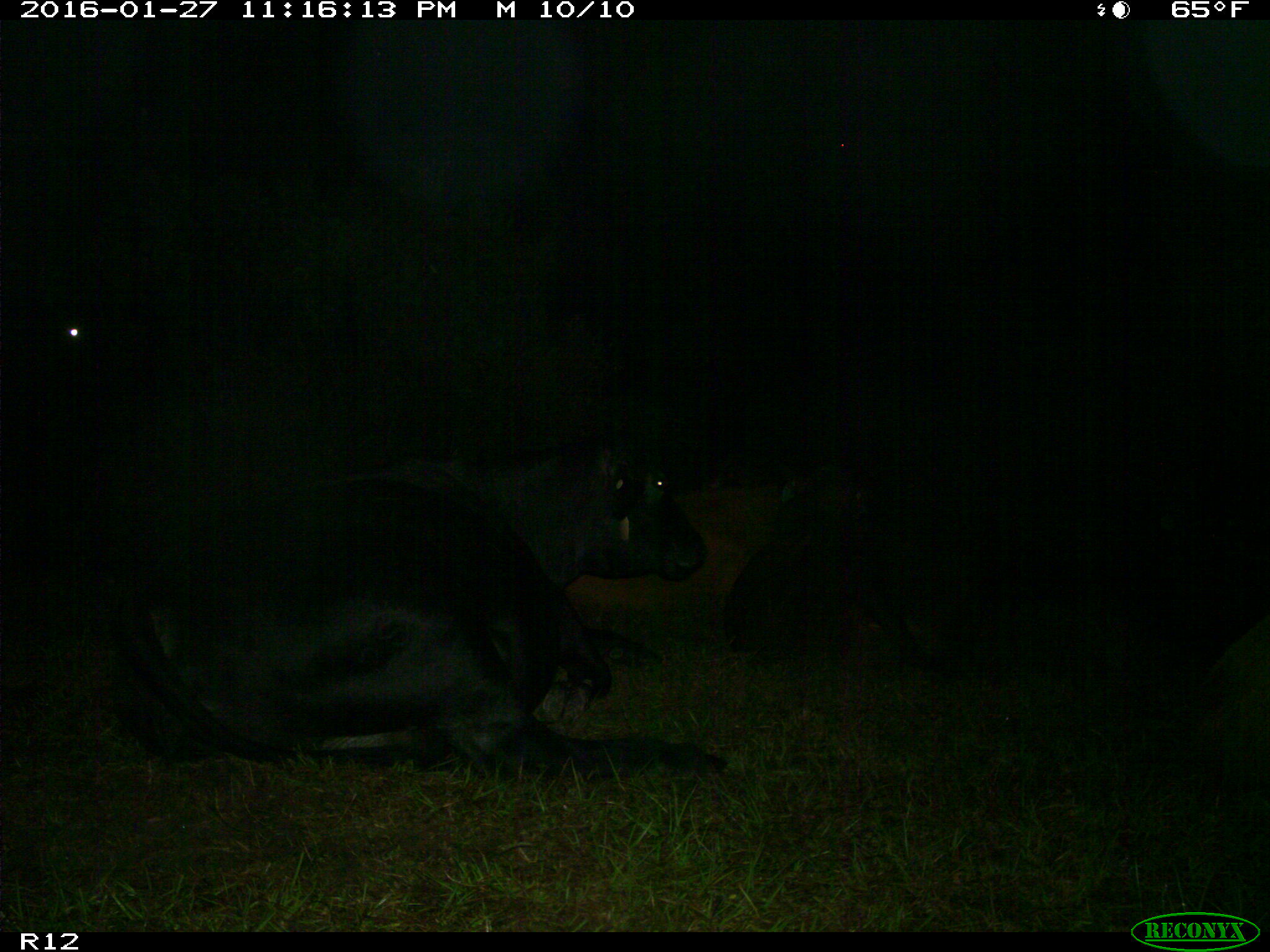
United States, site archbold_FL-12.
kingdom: Animalia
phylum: Chordata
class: Mammalia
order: Artiodactyla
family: Bovidae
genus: Bos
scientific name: Bos taurus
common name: domestic cow